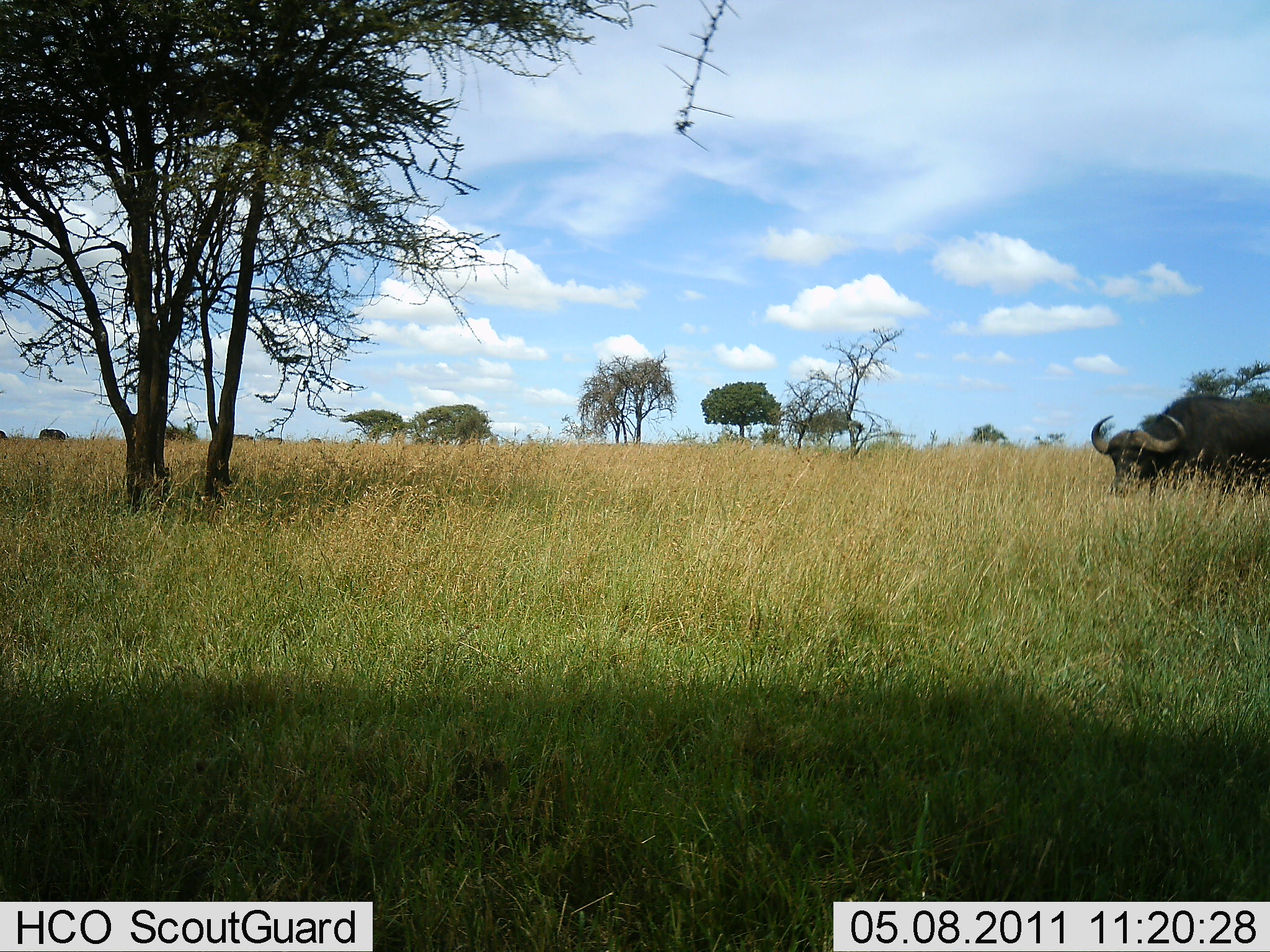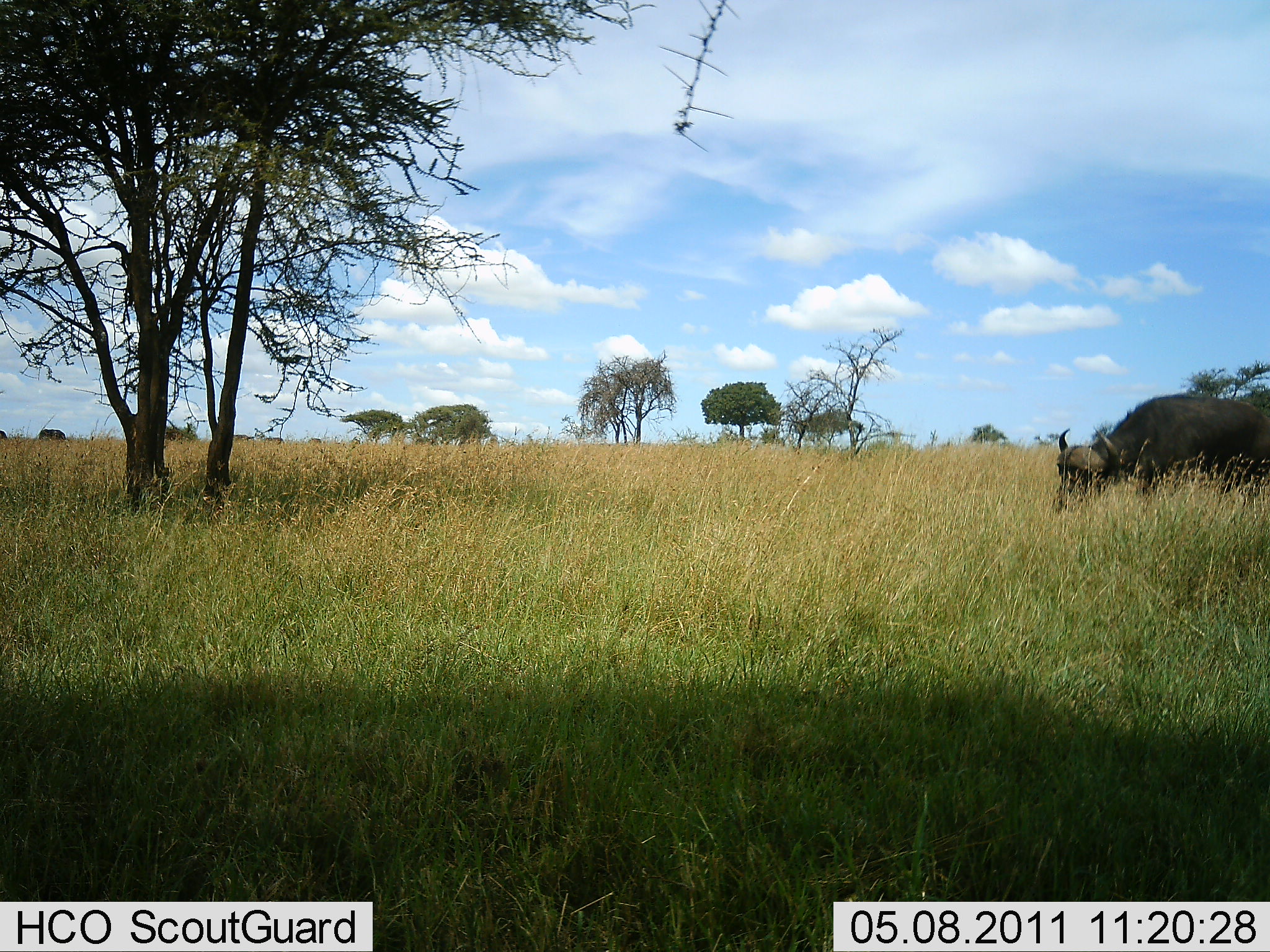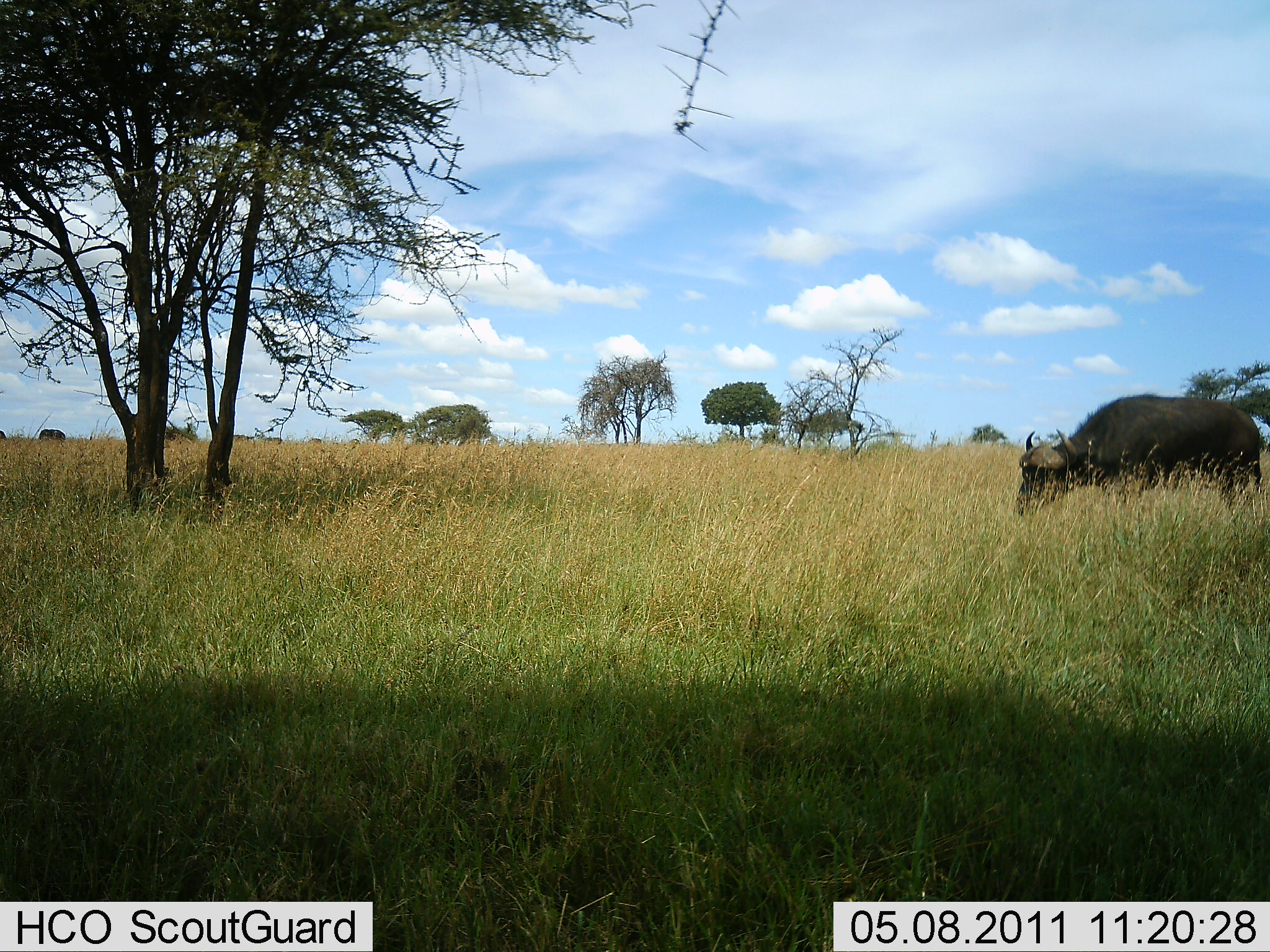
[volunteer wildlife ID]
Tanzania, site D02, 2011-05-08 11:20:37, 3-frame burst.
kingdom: Animalia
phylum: Chordata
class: Mammalia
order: Artiodactyla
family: Bovidae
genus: Syncerus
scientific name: Syncerus caffer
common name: cape buffalo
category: buffalo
Buffalo (cape buffalo) (Syncerus caffer), count 1. Behavior (volunteer vote fractions): standing 0%, resting 0%, moving 50%, interacting 0%. Young present (vote fraction): 0%. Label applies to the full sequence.